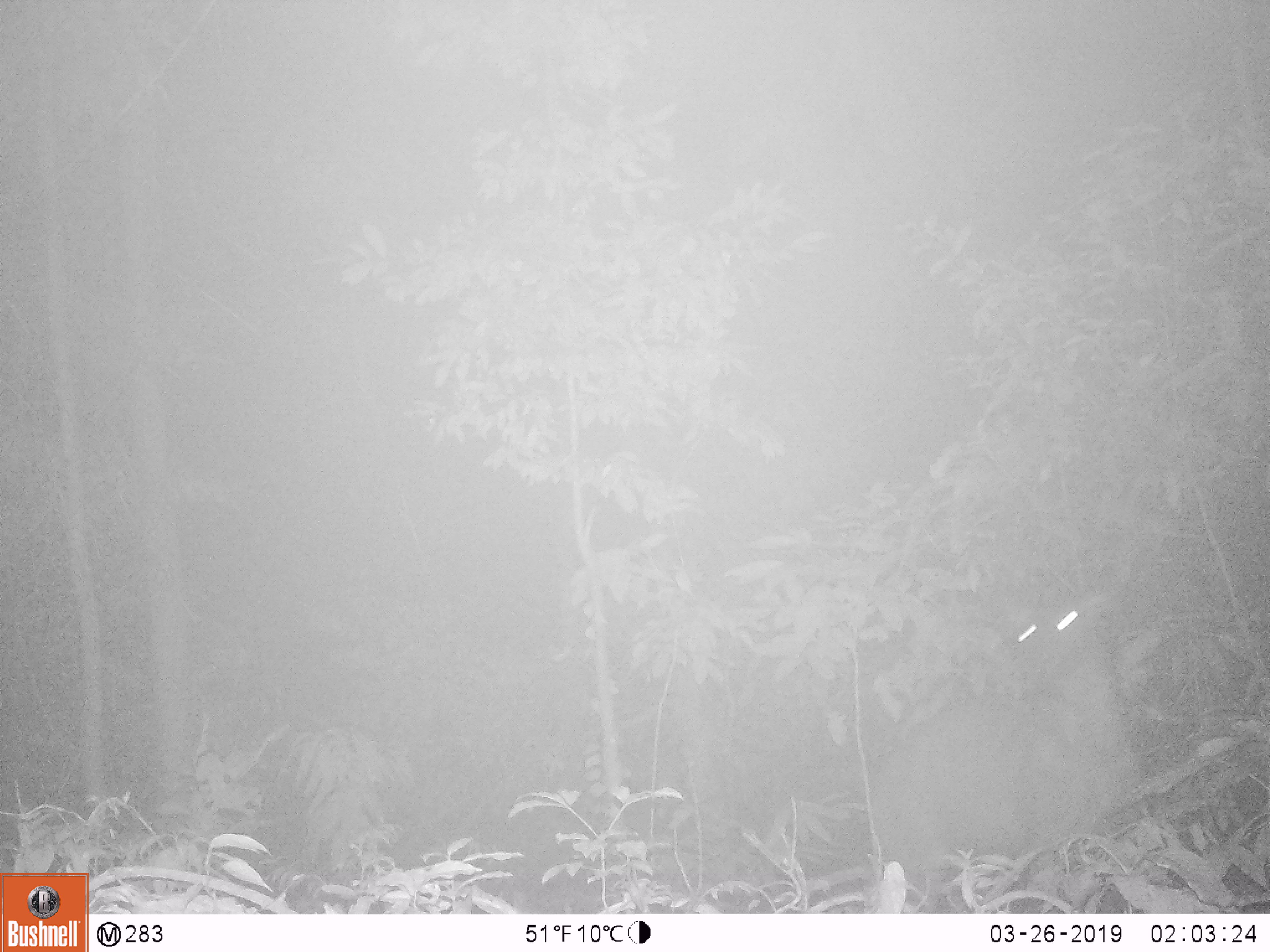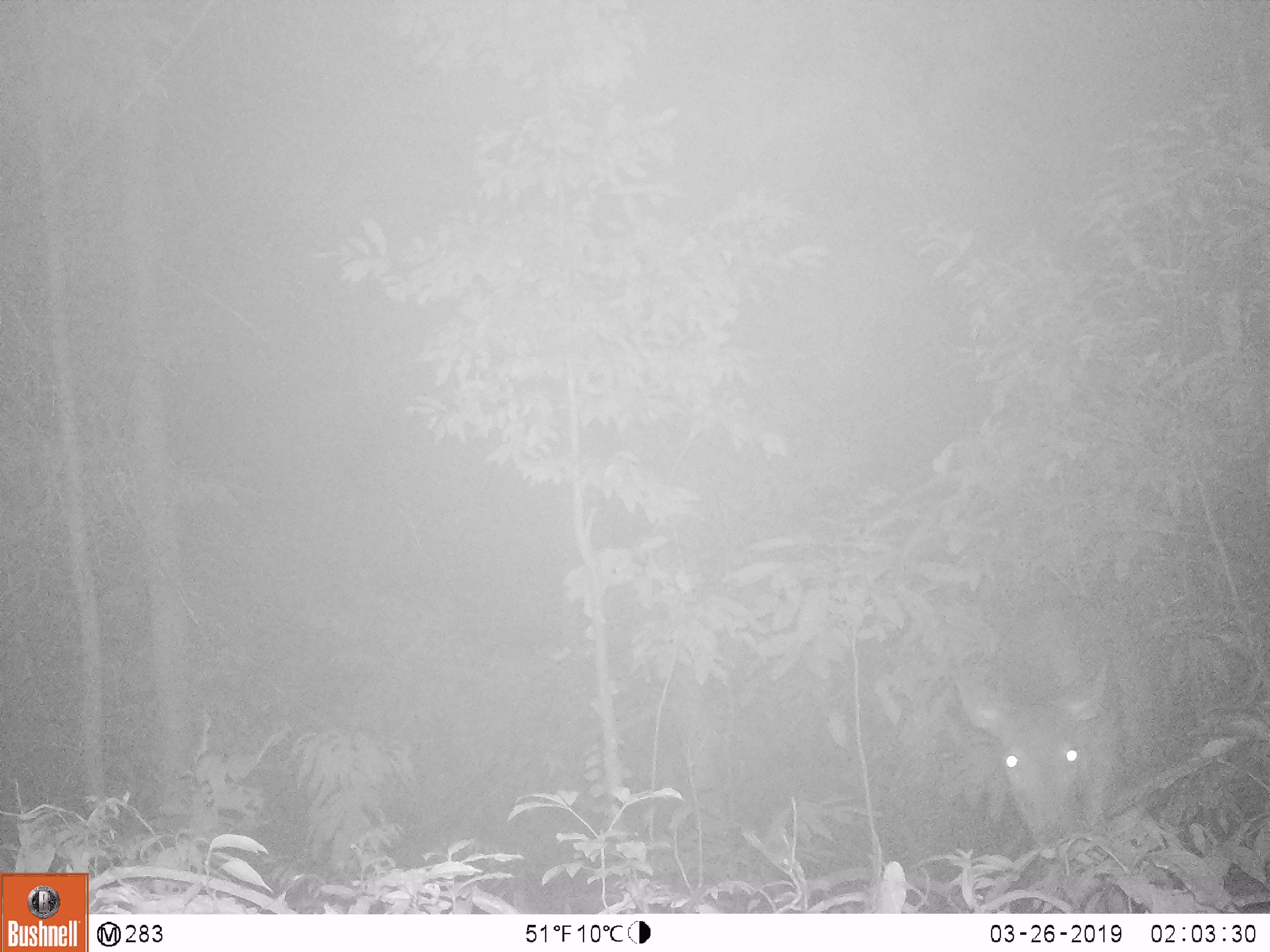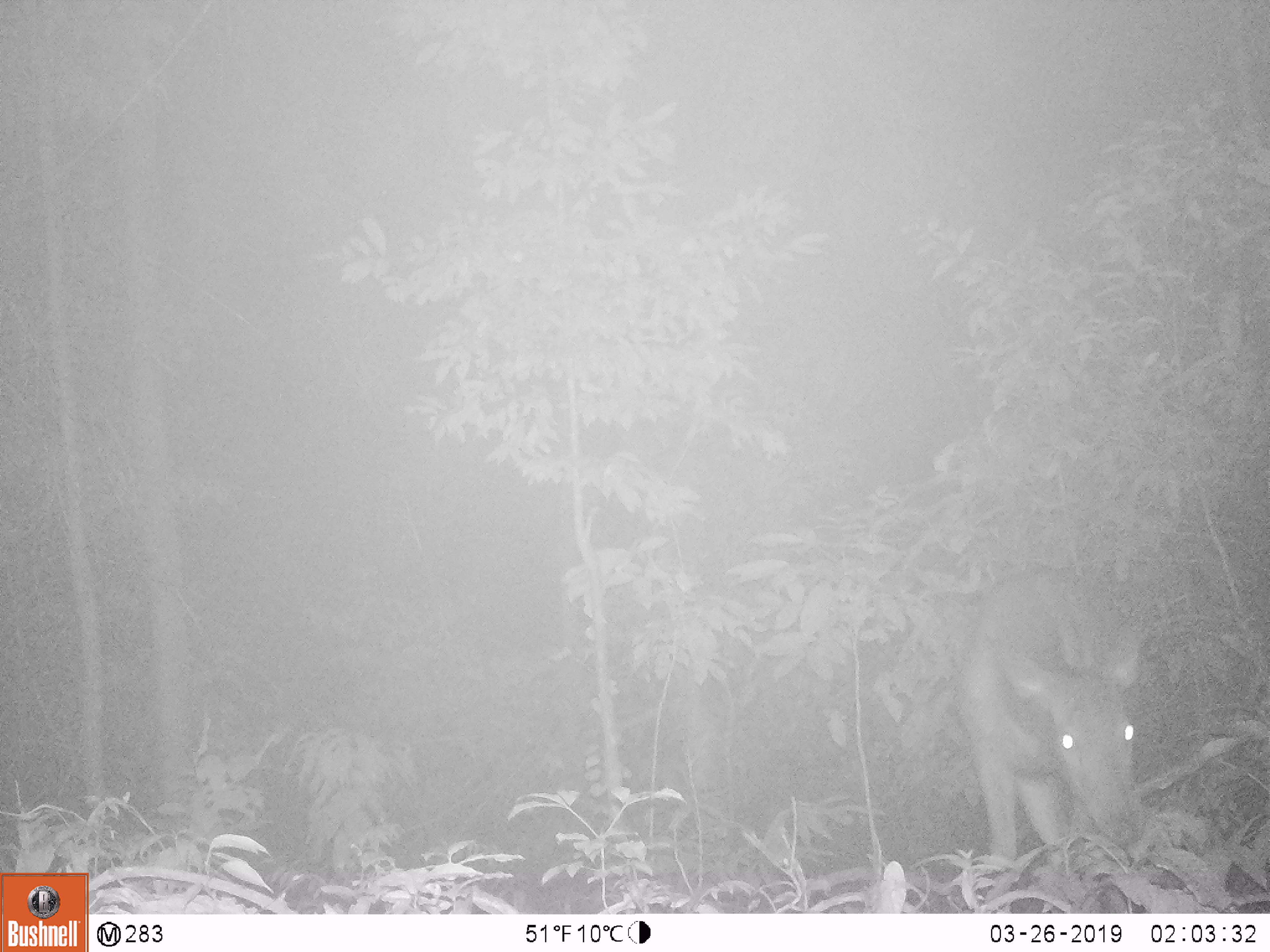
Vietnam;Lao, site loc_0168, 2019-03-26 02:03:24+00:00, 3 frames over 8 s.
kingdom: Animalia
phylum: Chordata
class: Mammalia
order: Artiodactyla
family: Cervidae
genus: Rusa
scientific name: Rusa unicolor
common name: sambar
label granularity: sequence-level